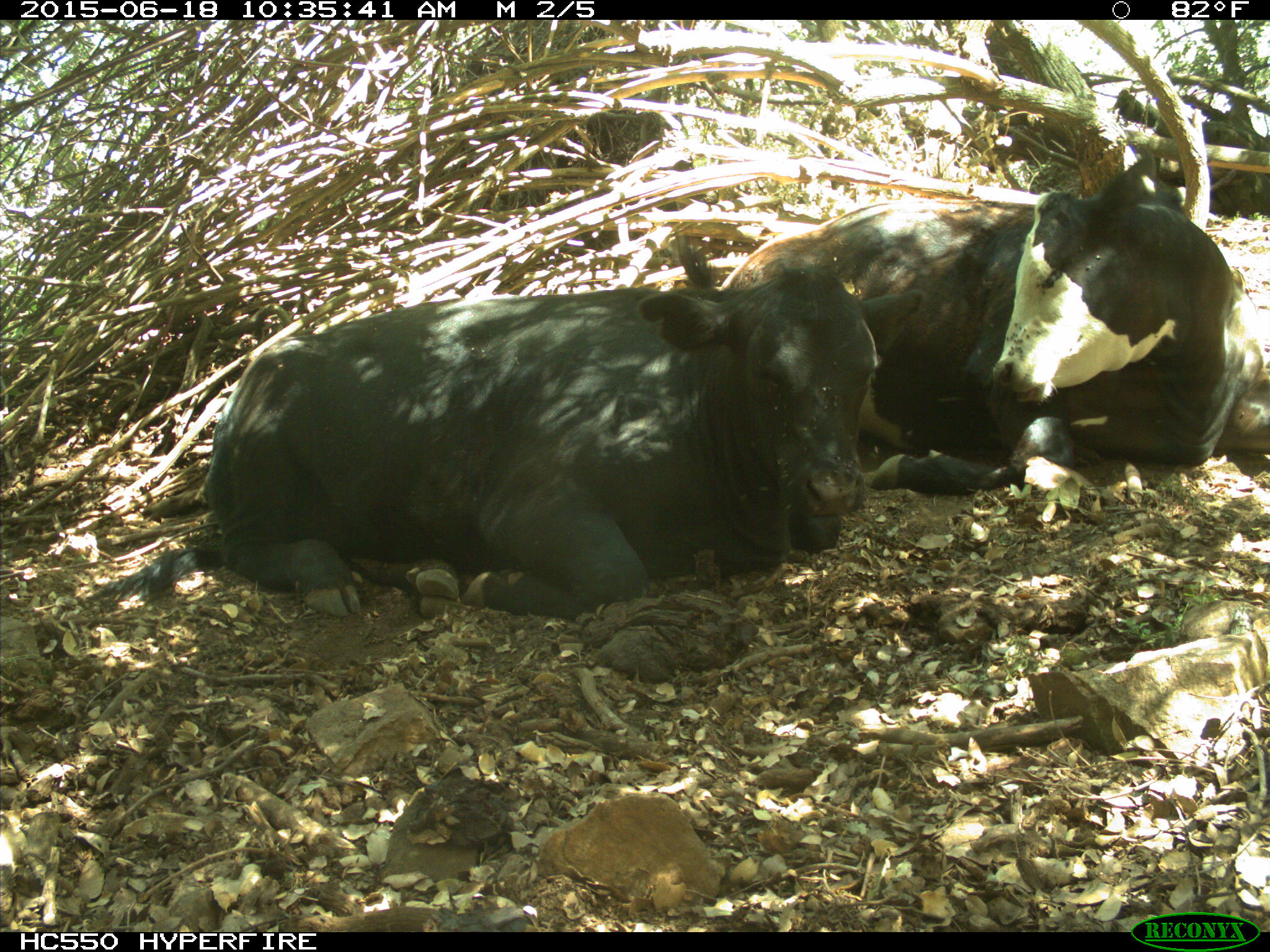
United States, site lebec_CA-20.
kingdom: Animalia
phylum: Chordata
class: Mammalia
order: Artiodactyla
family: Bovidae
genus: Bos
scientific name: Bos taurus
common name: domestic cow